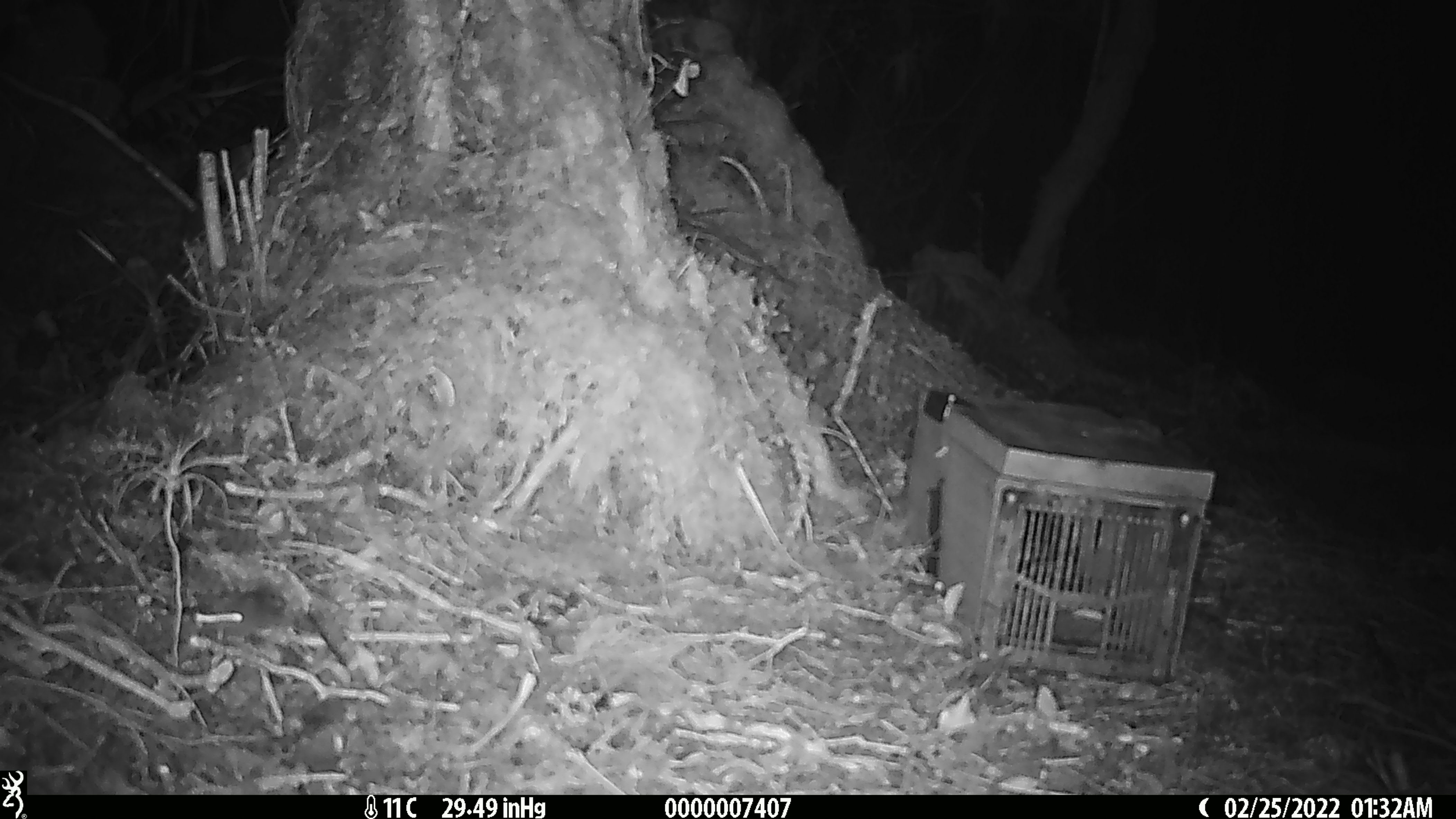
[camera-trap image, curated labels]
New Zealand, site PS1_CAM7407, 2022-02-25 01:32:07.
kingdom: Animalia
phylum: Chordata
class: Mammalia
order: Rodentia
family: Muridae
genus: Mus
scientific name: Mus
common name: mouse